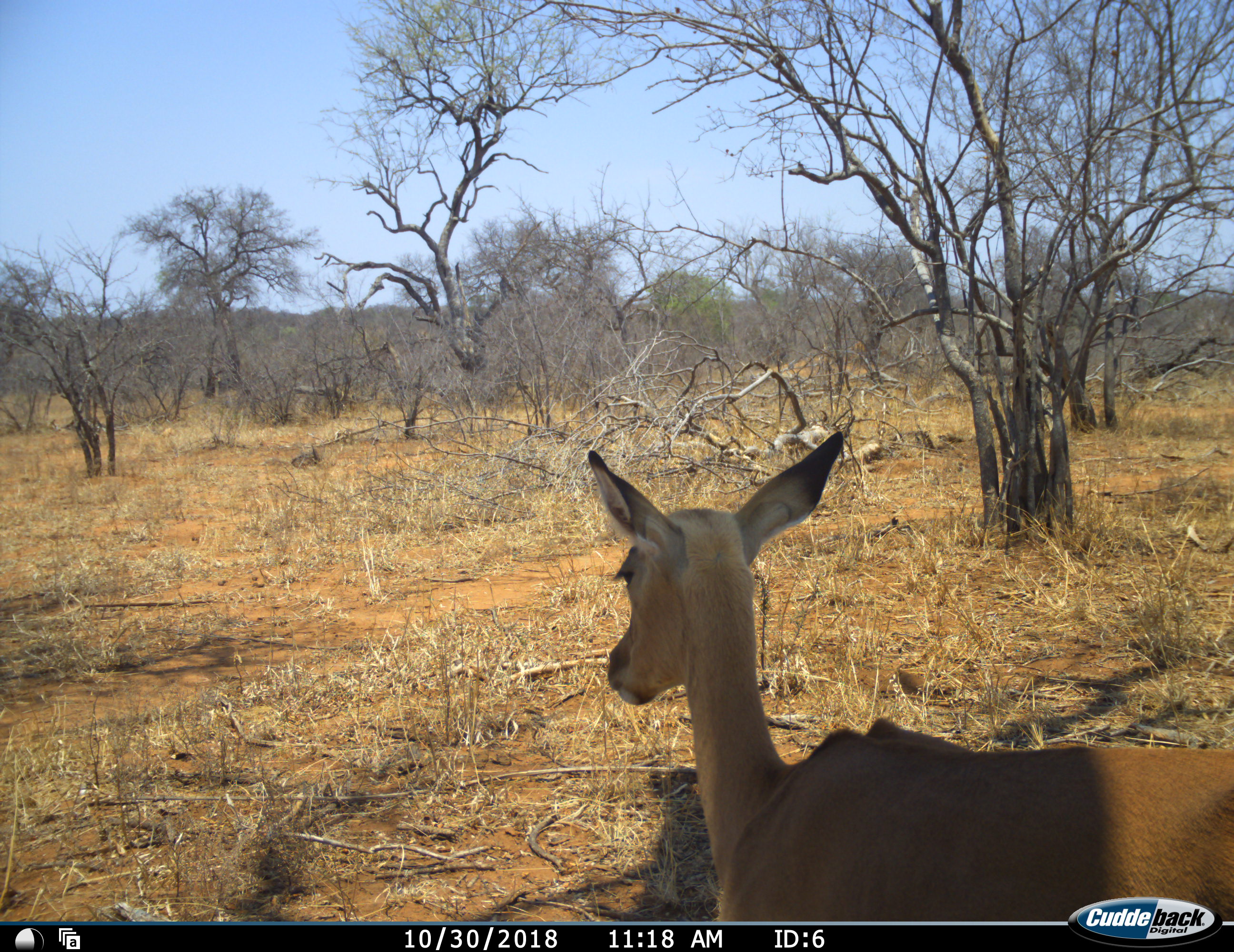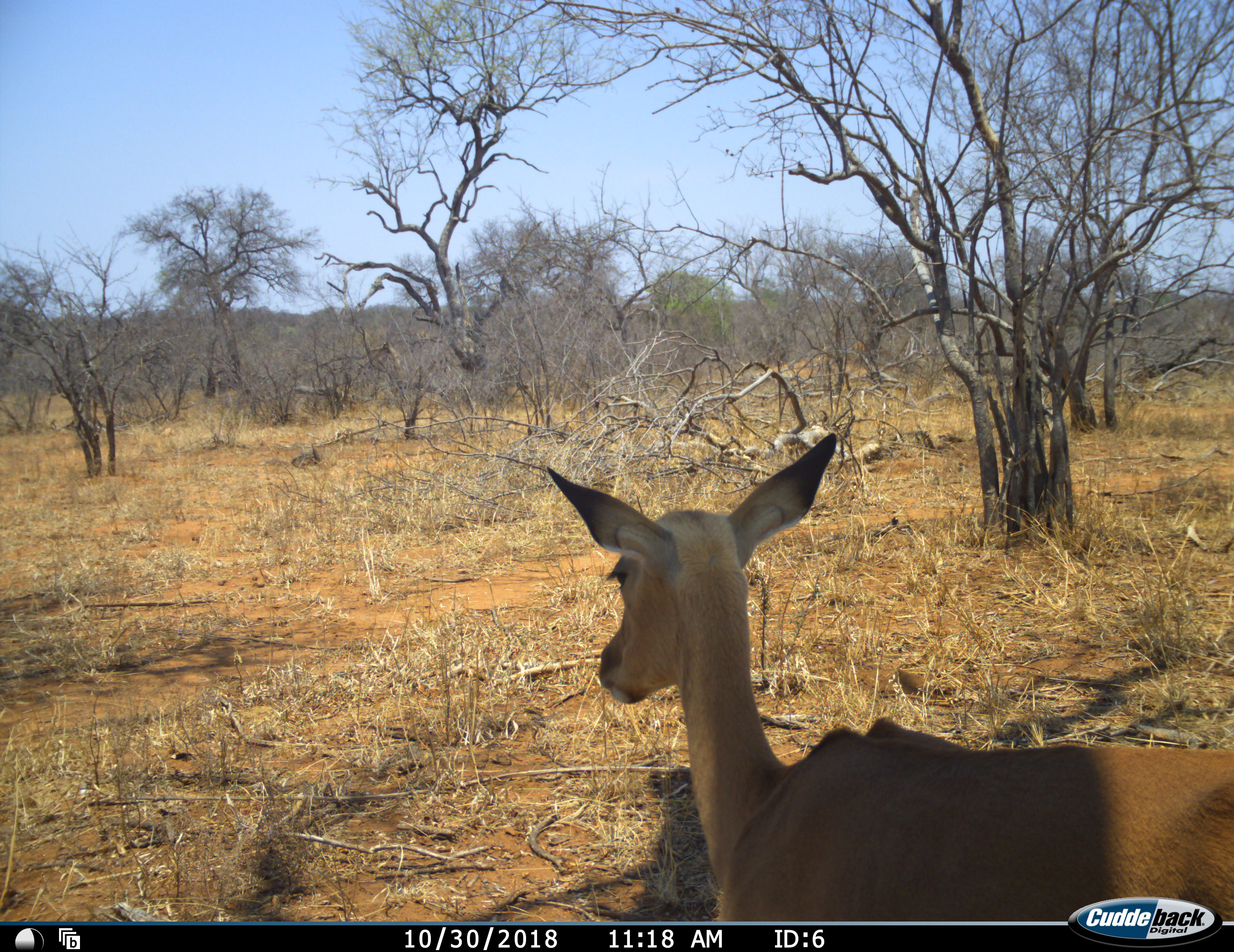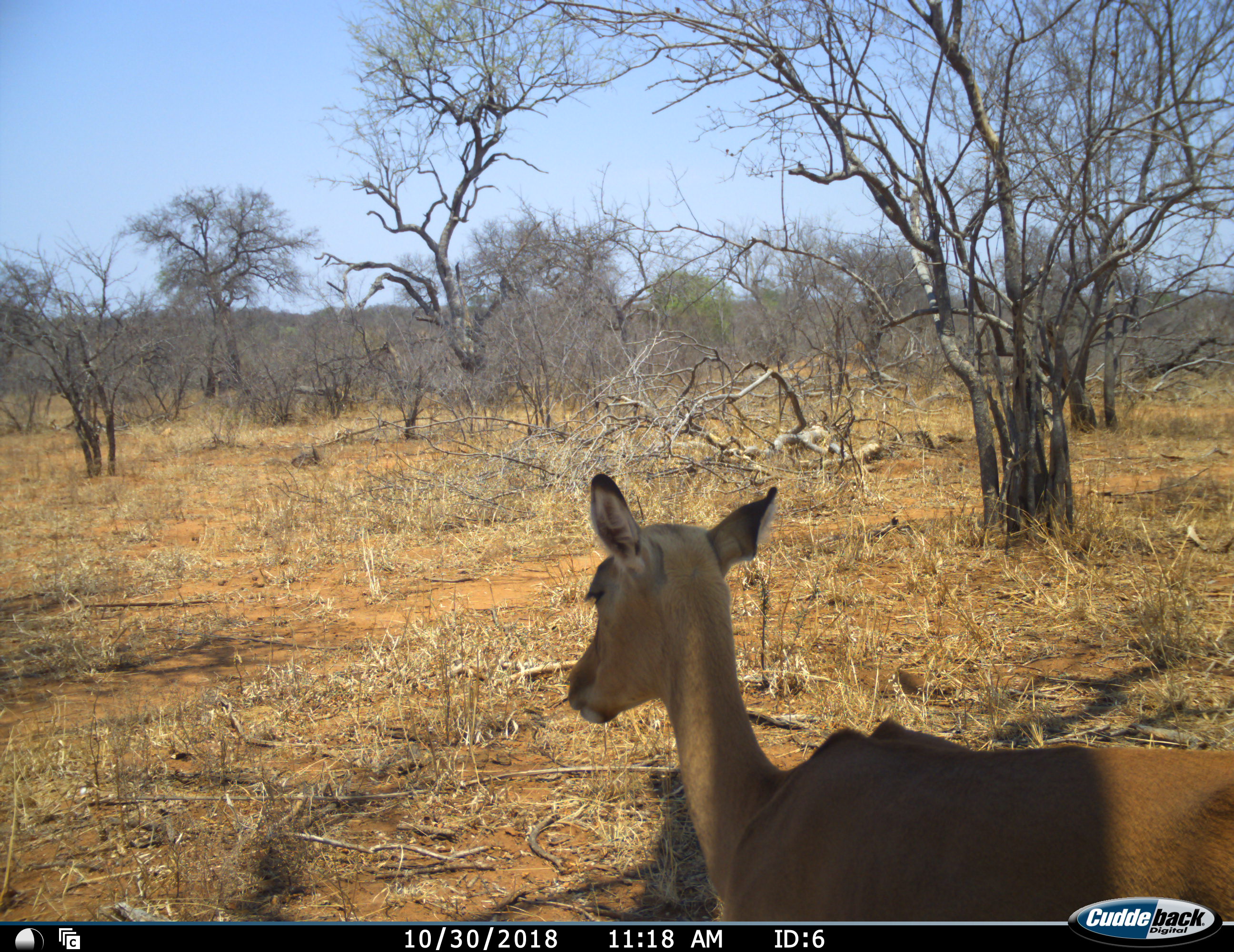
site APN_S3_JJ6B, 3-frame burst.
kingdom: Animalia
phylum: Chordata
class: Mammalia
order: Artiodactyla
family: Bovidae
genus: Aepyceros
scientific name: Aepyceros melampus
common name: impala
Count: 1.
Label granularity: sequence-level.